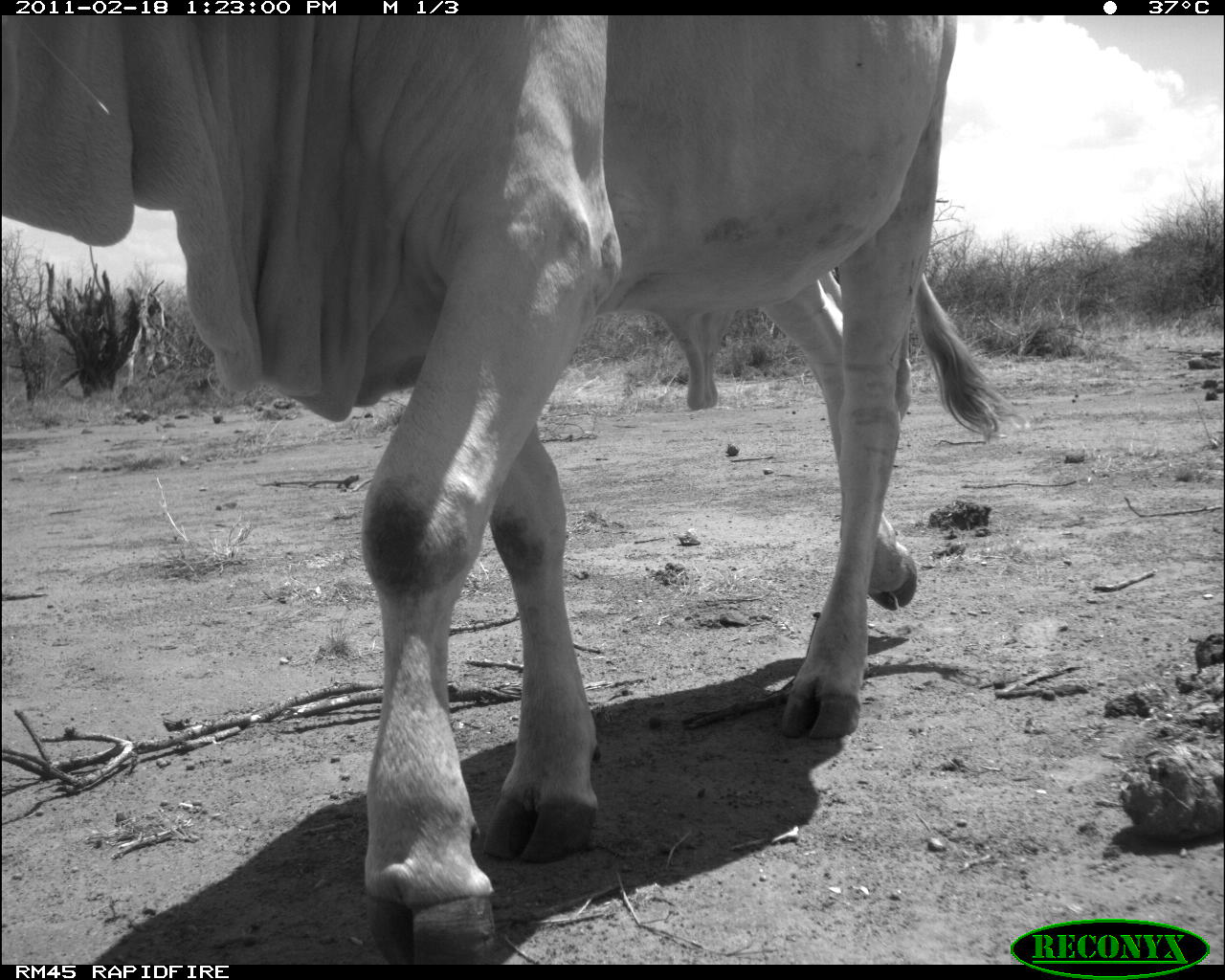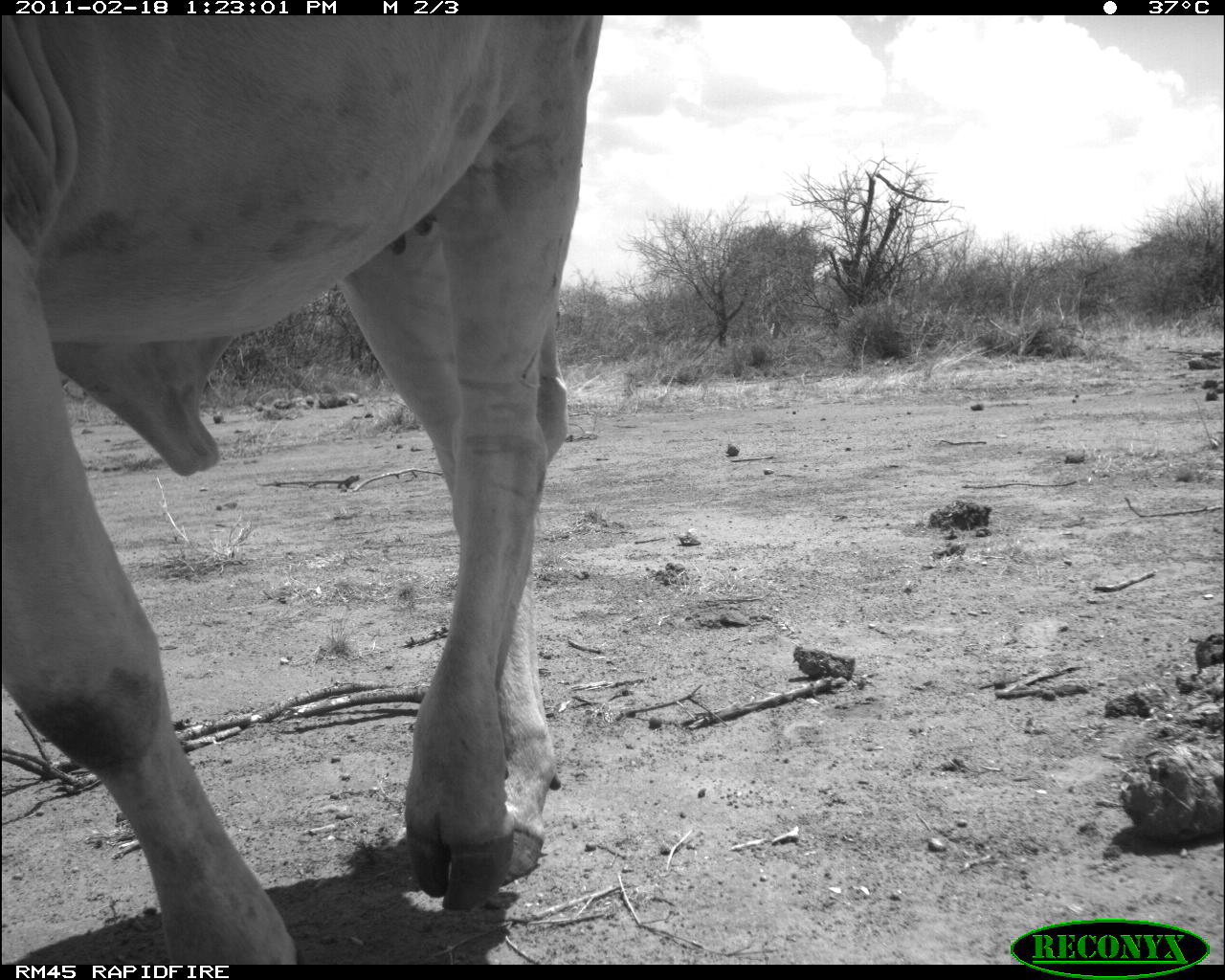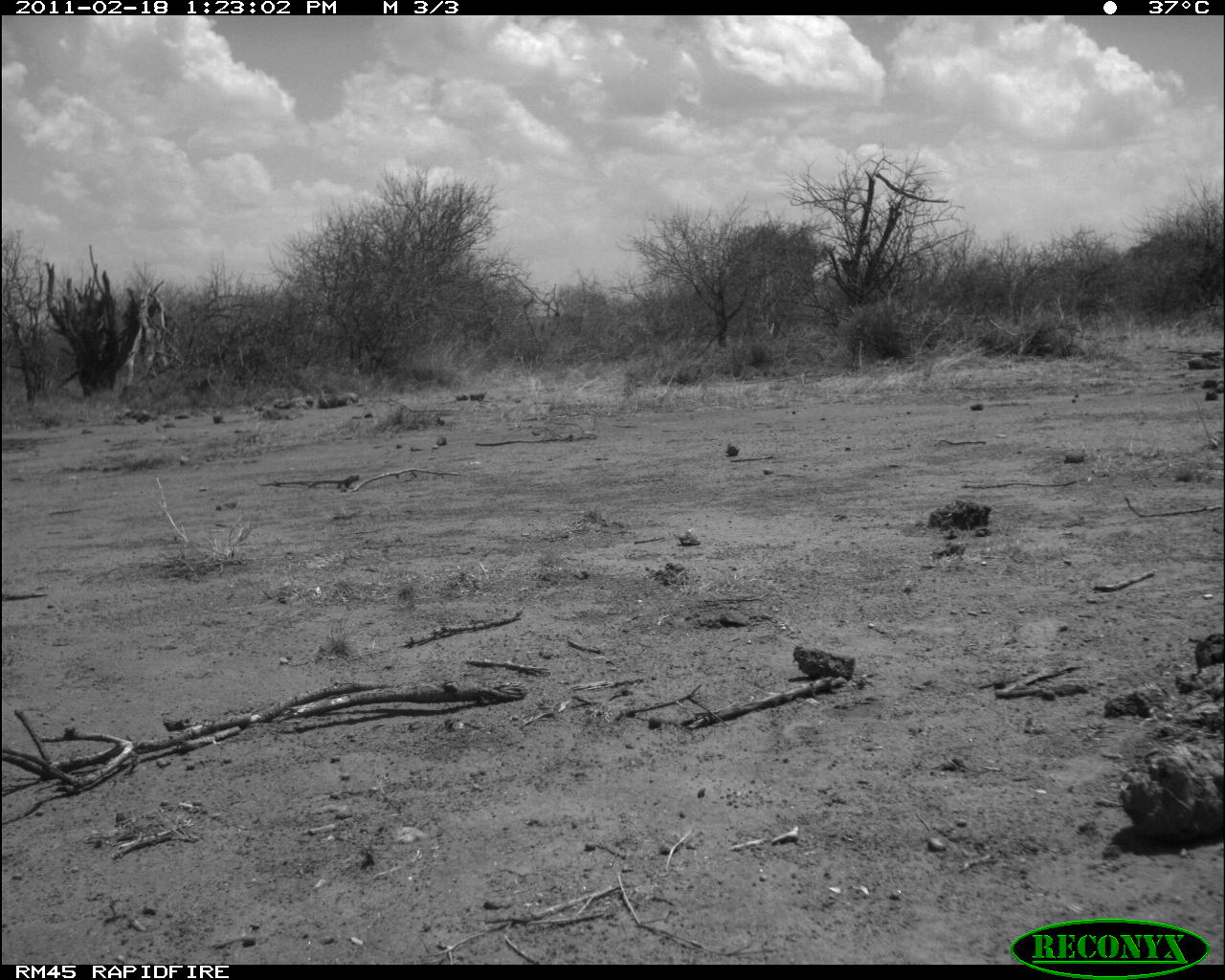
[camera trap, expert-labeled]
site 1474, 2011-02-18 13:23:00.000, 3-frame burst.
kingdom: Animalia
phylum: Chordata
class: Mammalia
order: Artiodactyla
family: Bovidae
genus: Bos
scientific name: Bos taurus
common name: domestic cattle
Bos taurus (domestic cattle), count 1.